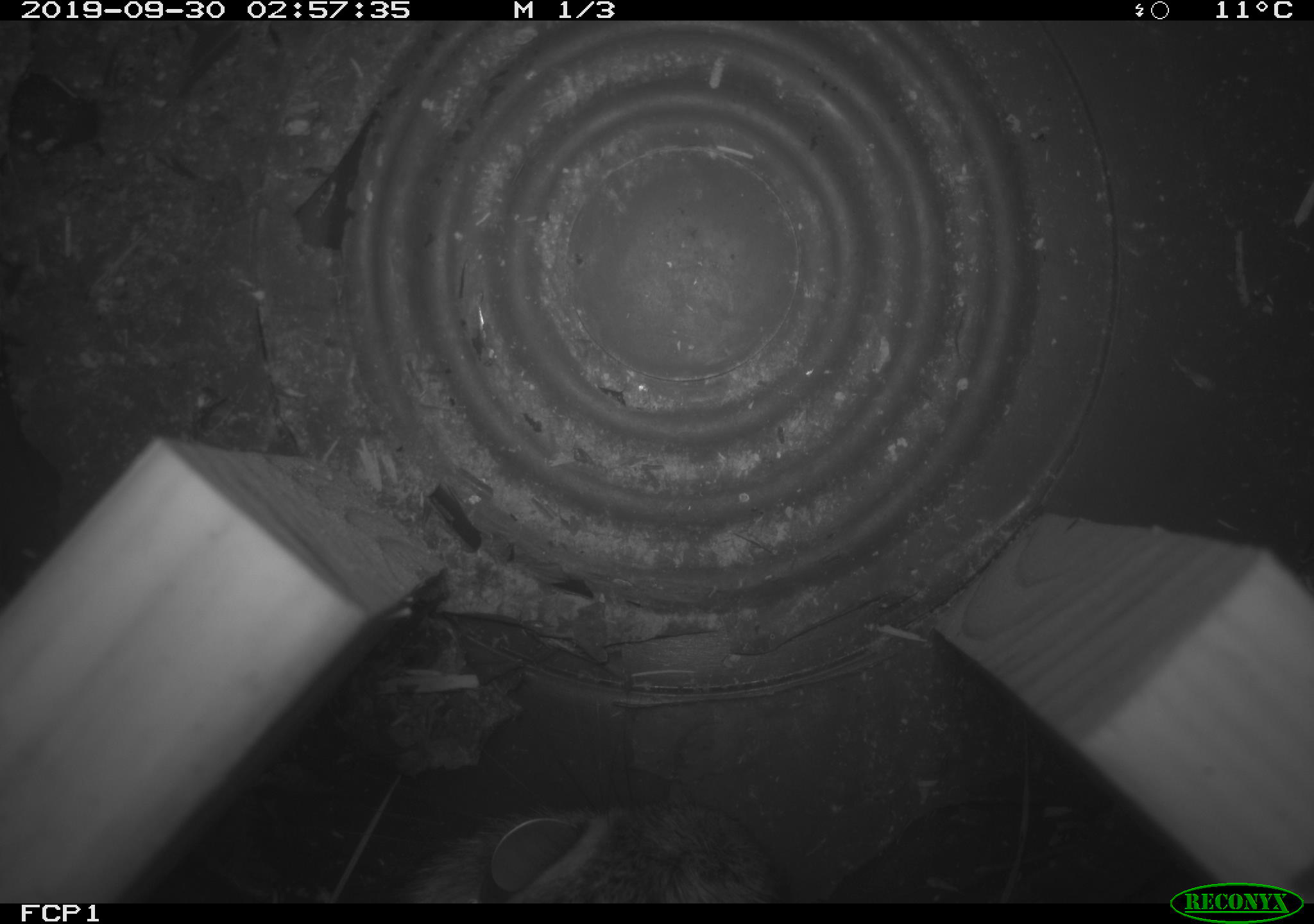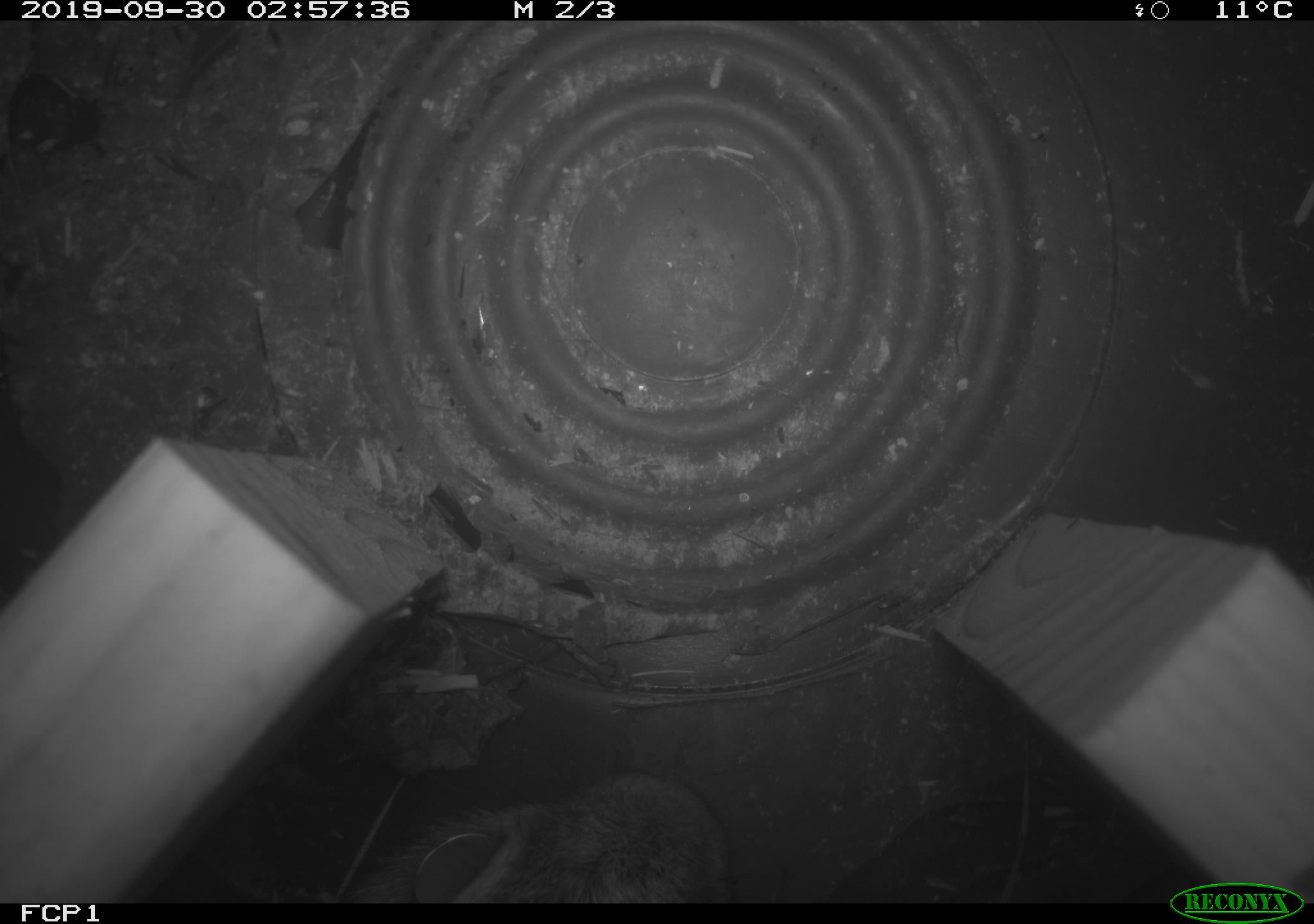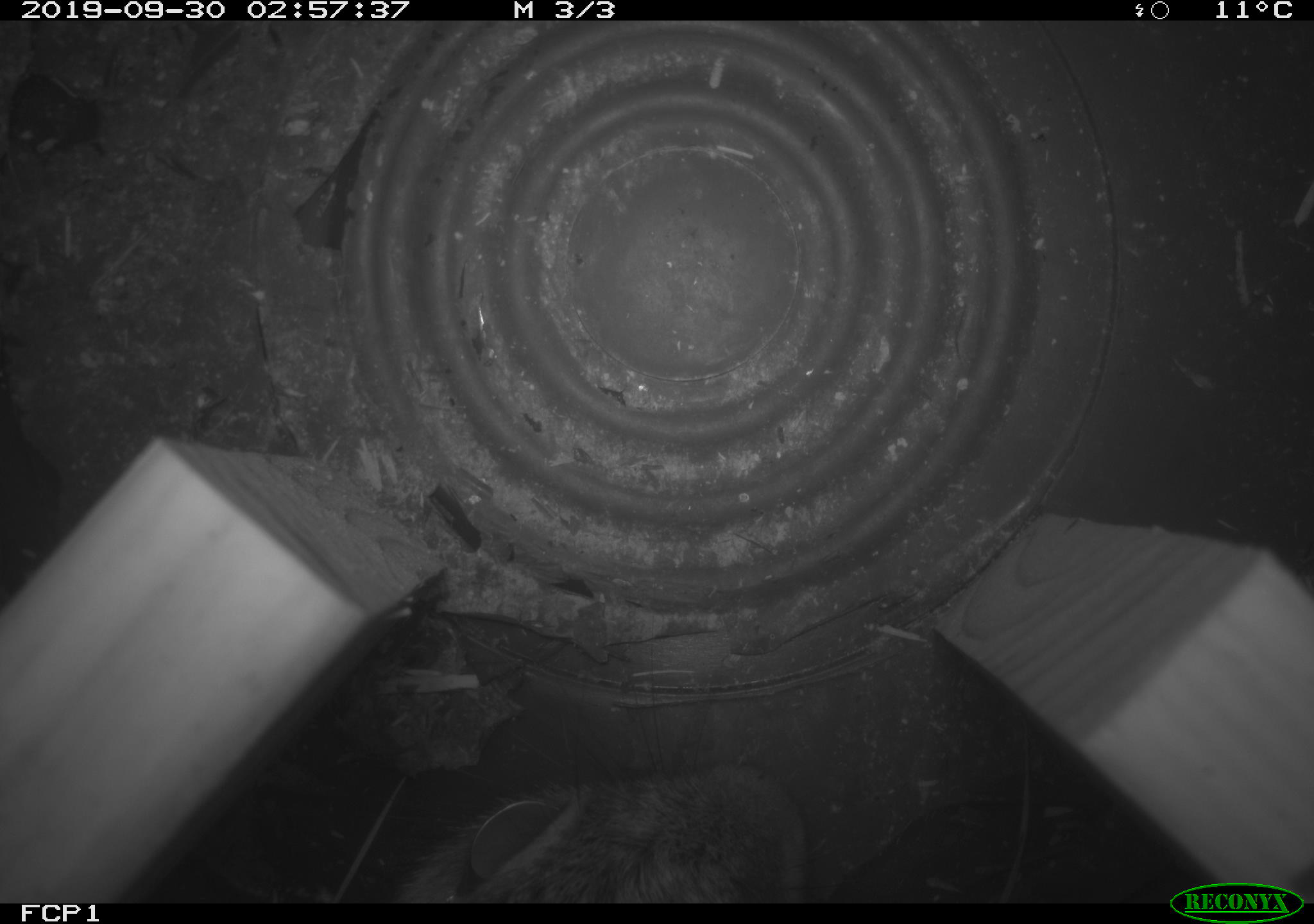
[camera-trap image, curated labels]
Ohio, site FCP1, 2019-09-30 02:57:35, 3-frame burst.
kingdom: Animalia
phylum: Chordata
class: Mammalia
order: Lagomorpha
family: Leporidae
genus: Sylvilagus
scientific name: Sylvilagus floridanus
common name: eastern cottontail